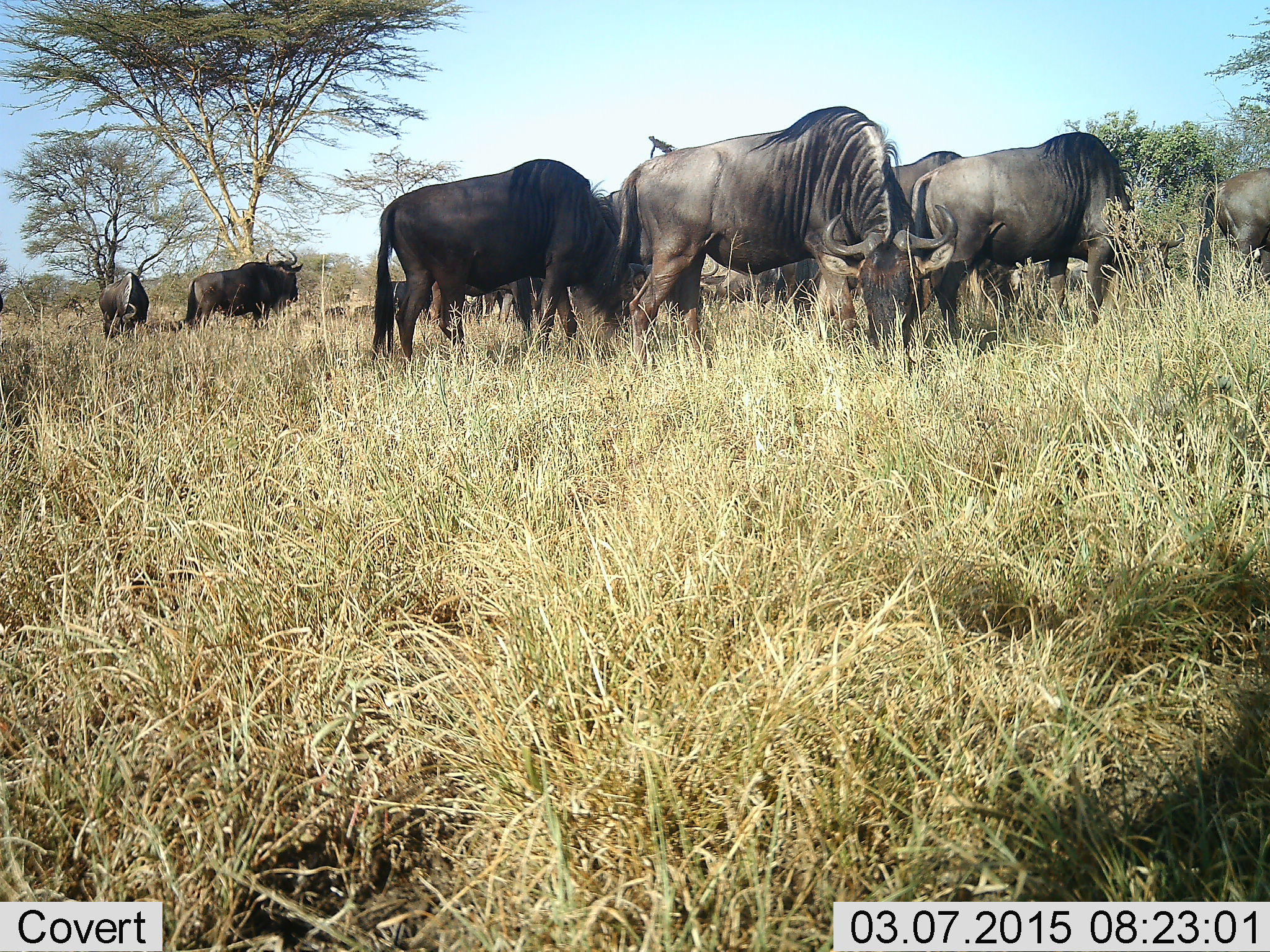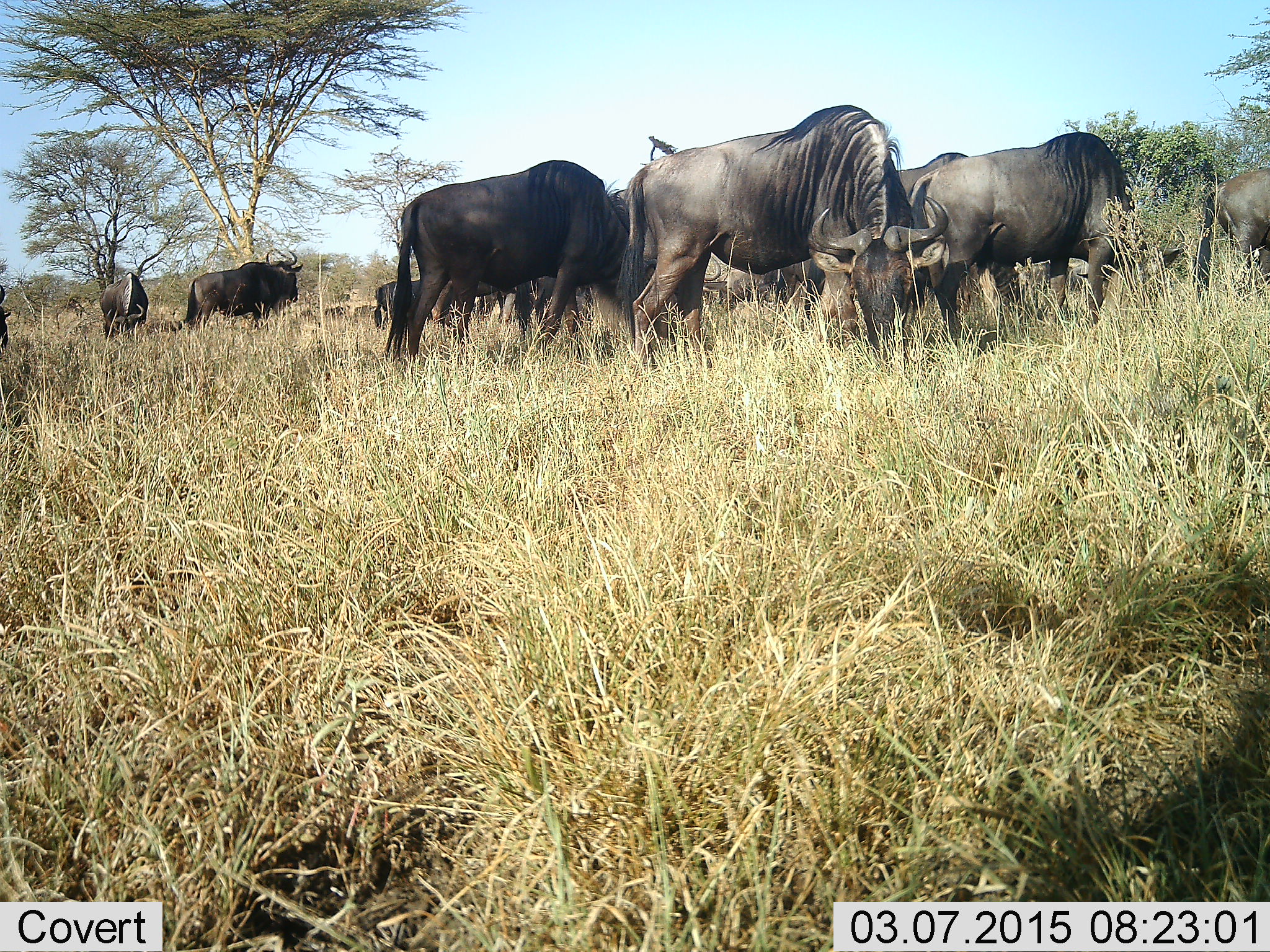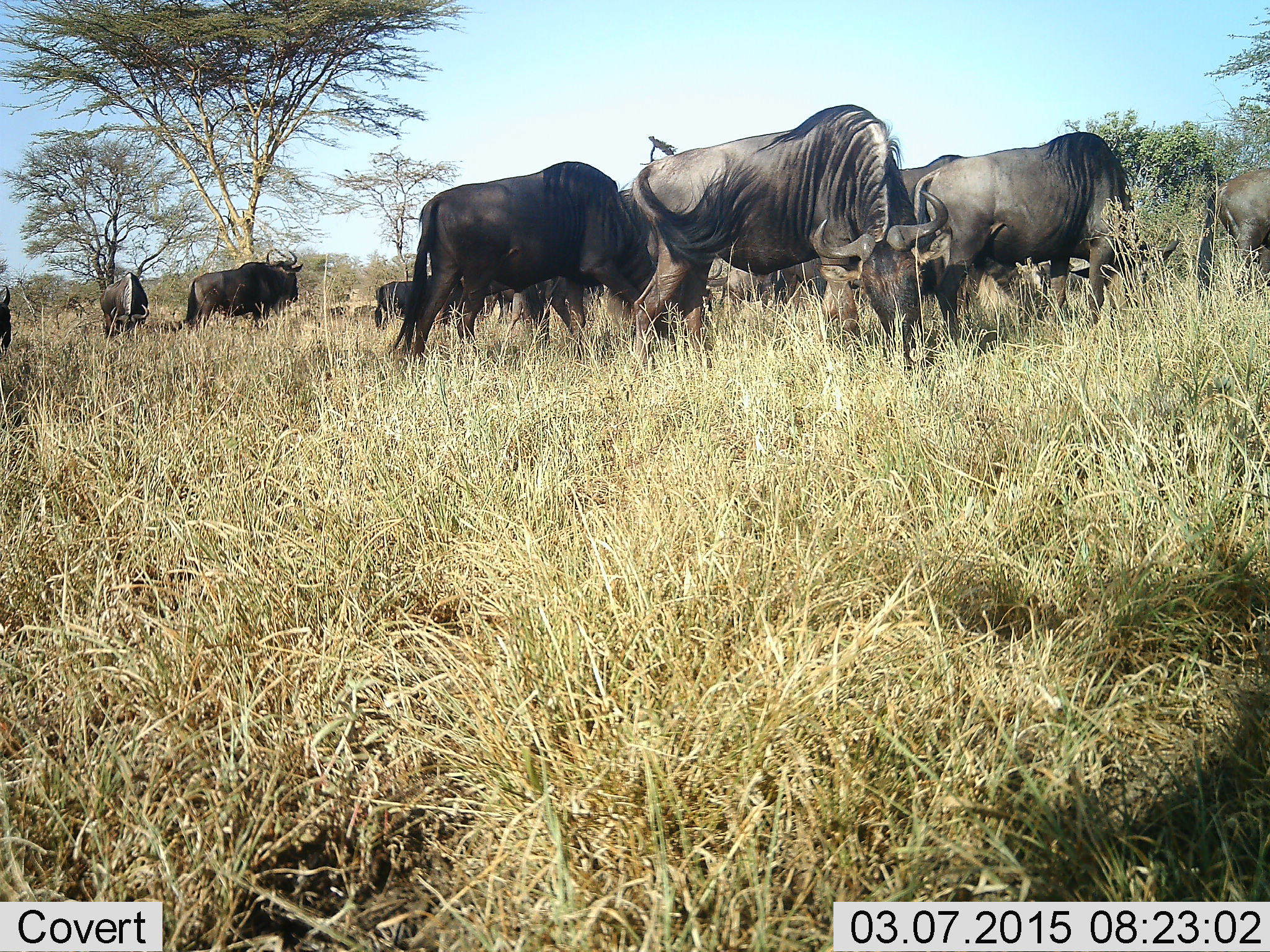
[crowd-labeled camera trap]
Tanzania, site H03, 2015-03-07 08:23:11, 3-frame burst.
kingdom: Animalia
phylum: Chordata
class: Mammalia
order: Artiodactyla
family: Bovidae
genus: Connochaetes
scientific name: Connochaetes taurinus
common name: blue wildebeest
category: wildebeest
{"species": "wildebeest (blue wildebeest) (Connochaetes taurinus)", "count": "9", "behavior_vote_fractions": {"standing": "50%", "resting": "10%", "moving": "20%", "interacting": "10%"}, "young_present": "0%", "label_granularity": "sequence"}